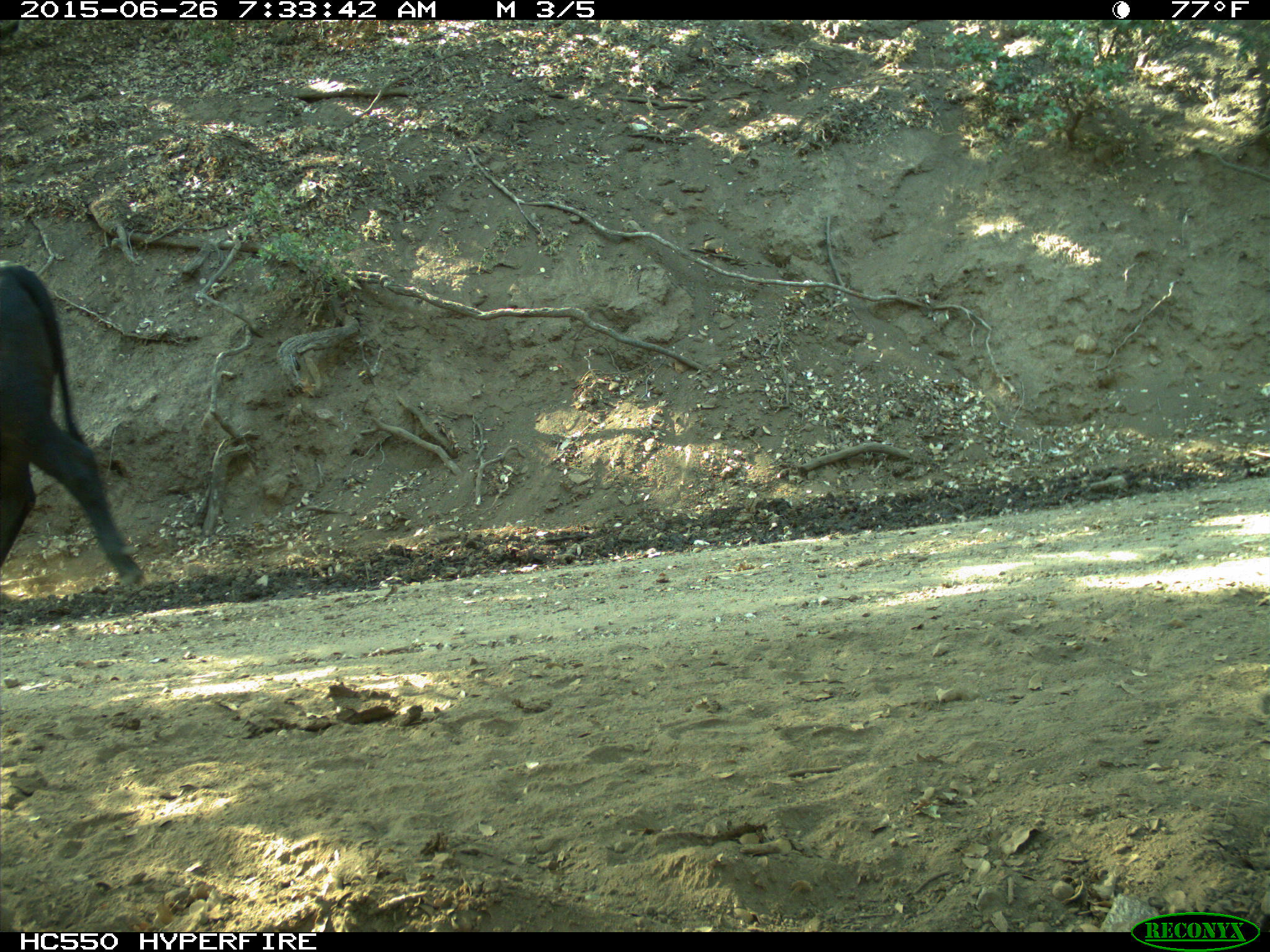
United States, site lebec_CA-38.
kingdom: Animalia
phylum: Chordata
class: Mammalia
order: Artiodactyla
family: Bovidae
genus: Bos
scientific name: Bos taurus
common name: domestic cow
Bos taurus (domestic cow).